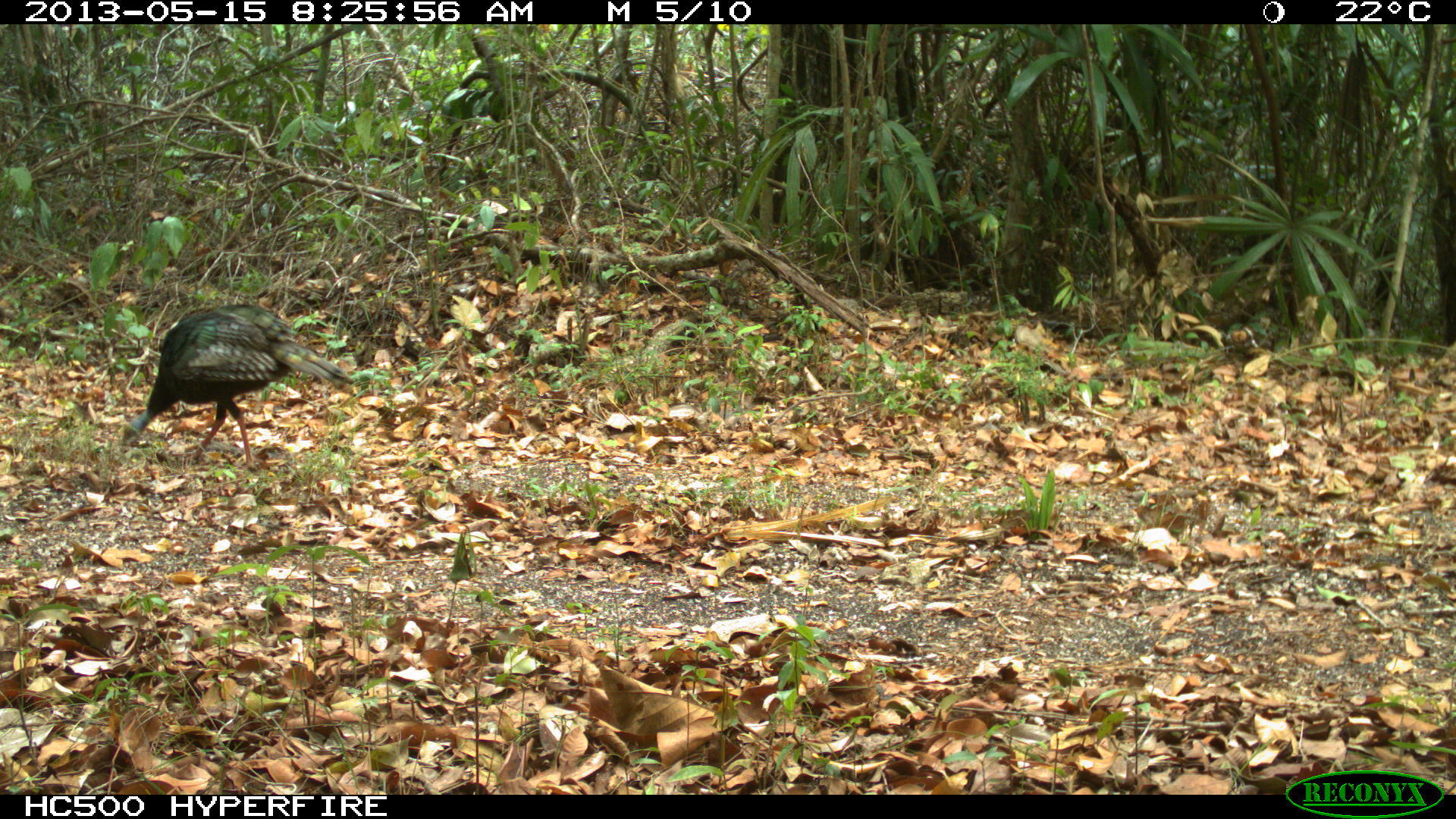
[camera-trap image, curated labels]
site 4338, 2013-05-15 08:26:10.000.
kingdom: Animalia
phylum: Chordata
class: Aves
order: Galliformes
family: Phasianidae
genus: Meleagris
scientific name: Meleagris ocellata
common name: ocellated turkey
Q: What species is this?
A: Meleagris ocellata (ocellated turkey).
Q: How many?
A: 1.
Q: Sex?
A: Female.